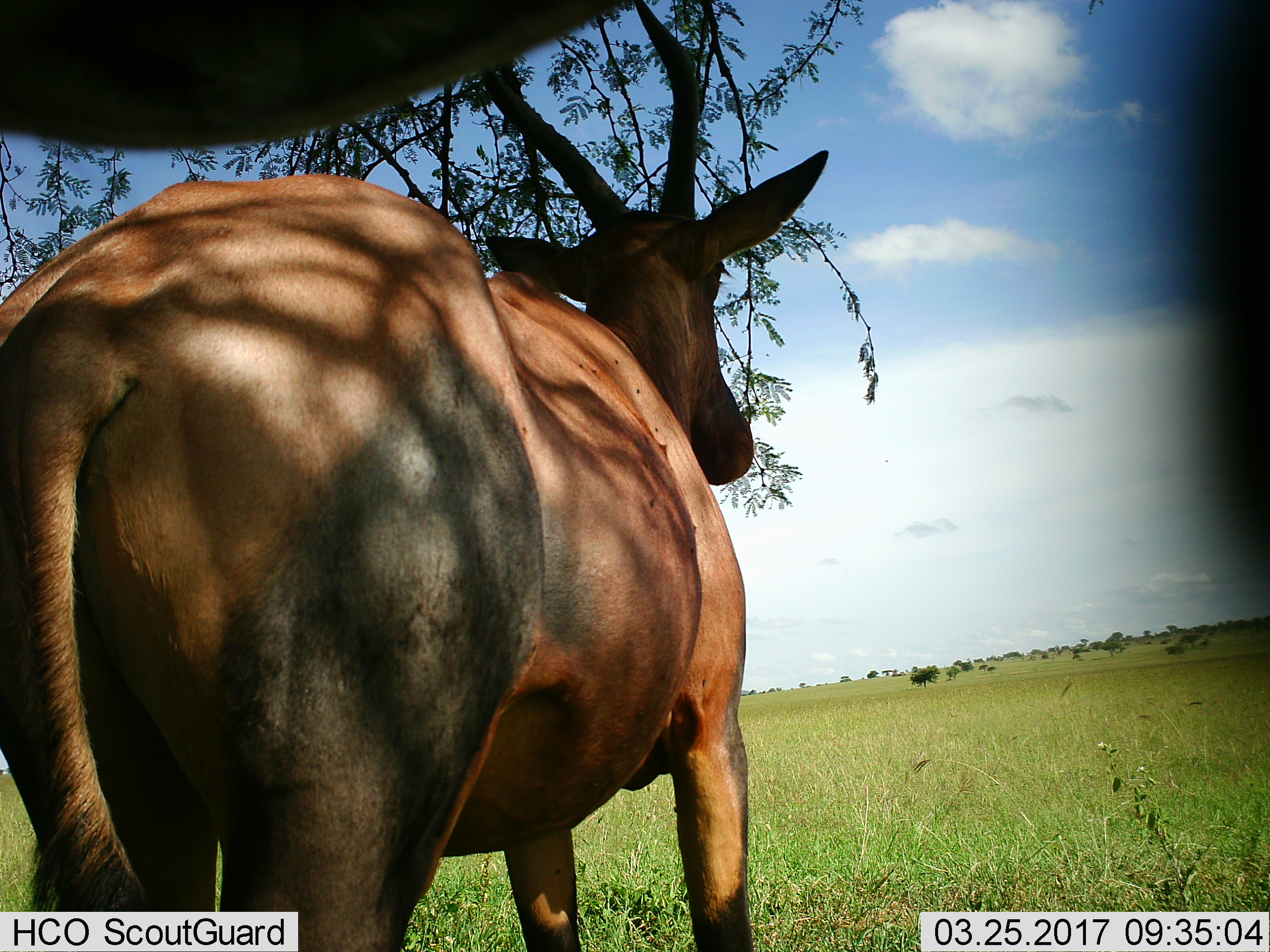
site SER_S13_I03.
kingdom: Animalia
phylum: Chordata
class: Mammalia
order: Artiodactyla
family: Bovidae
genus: Damaliscus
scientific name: Damaliscus lunatus jimela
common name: topi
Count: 1.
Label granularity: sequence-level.